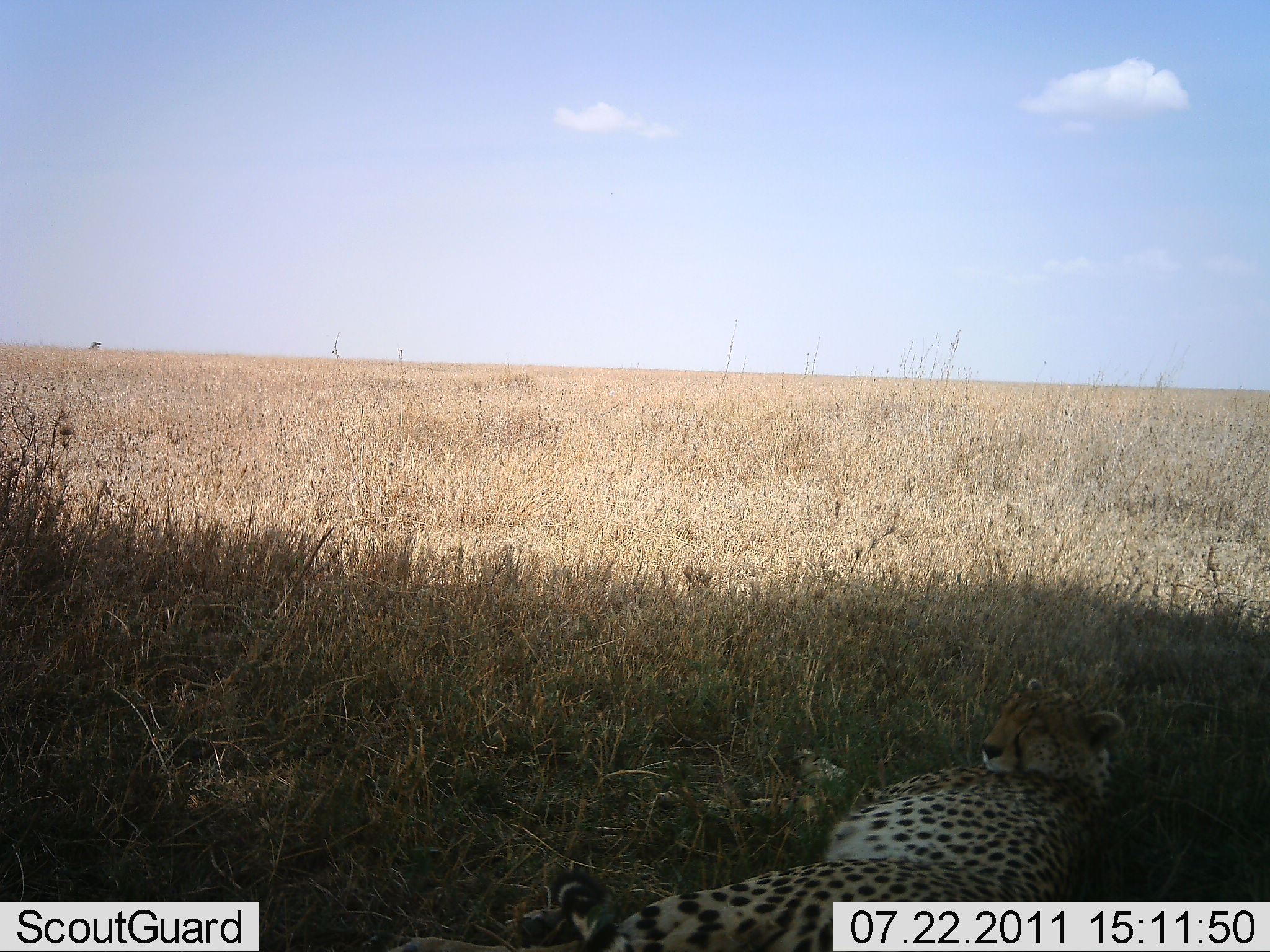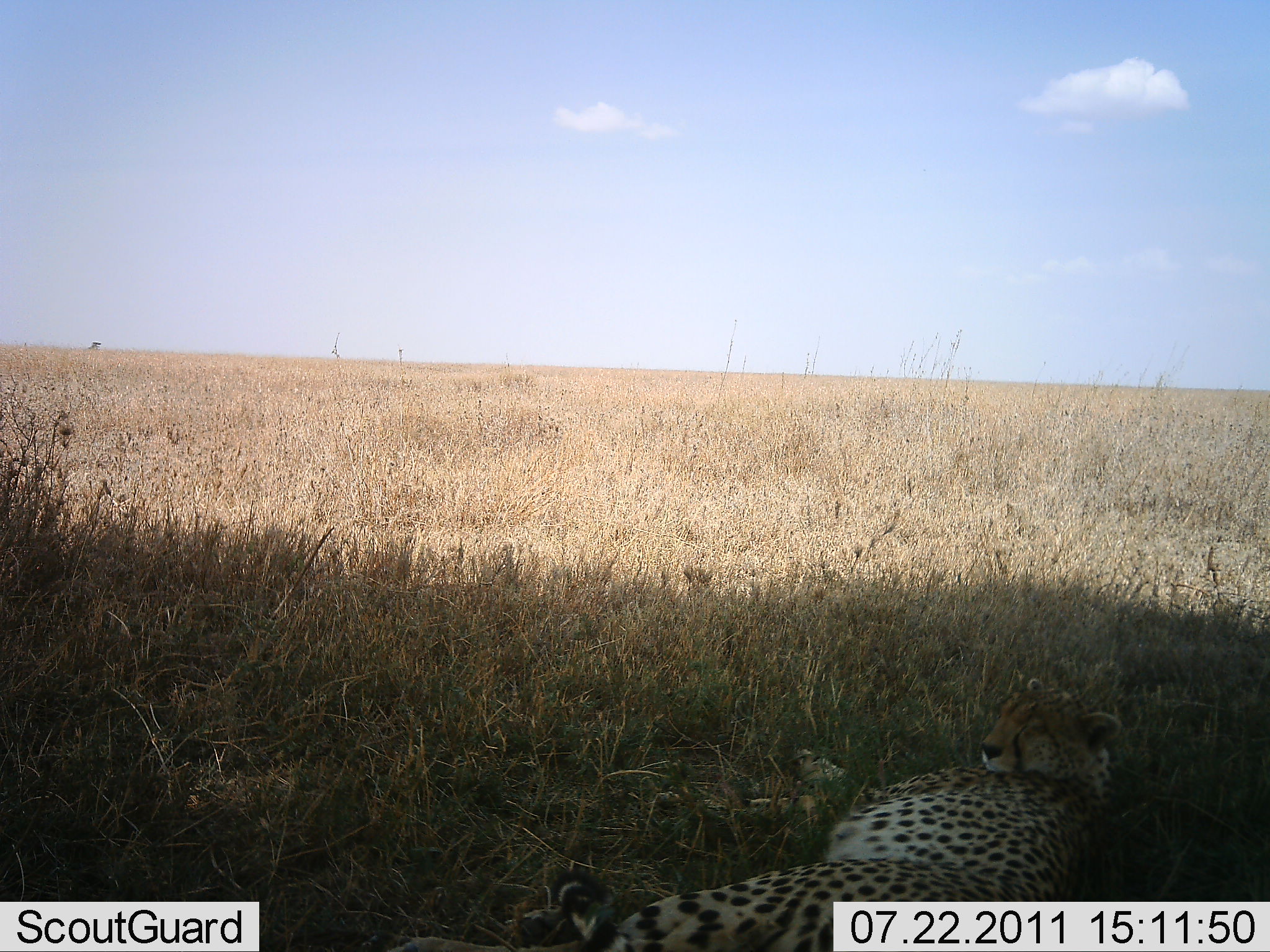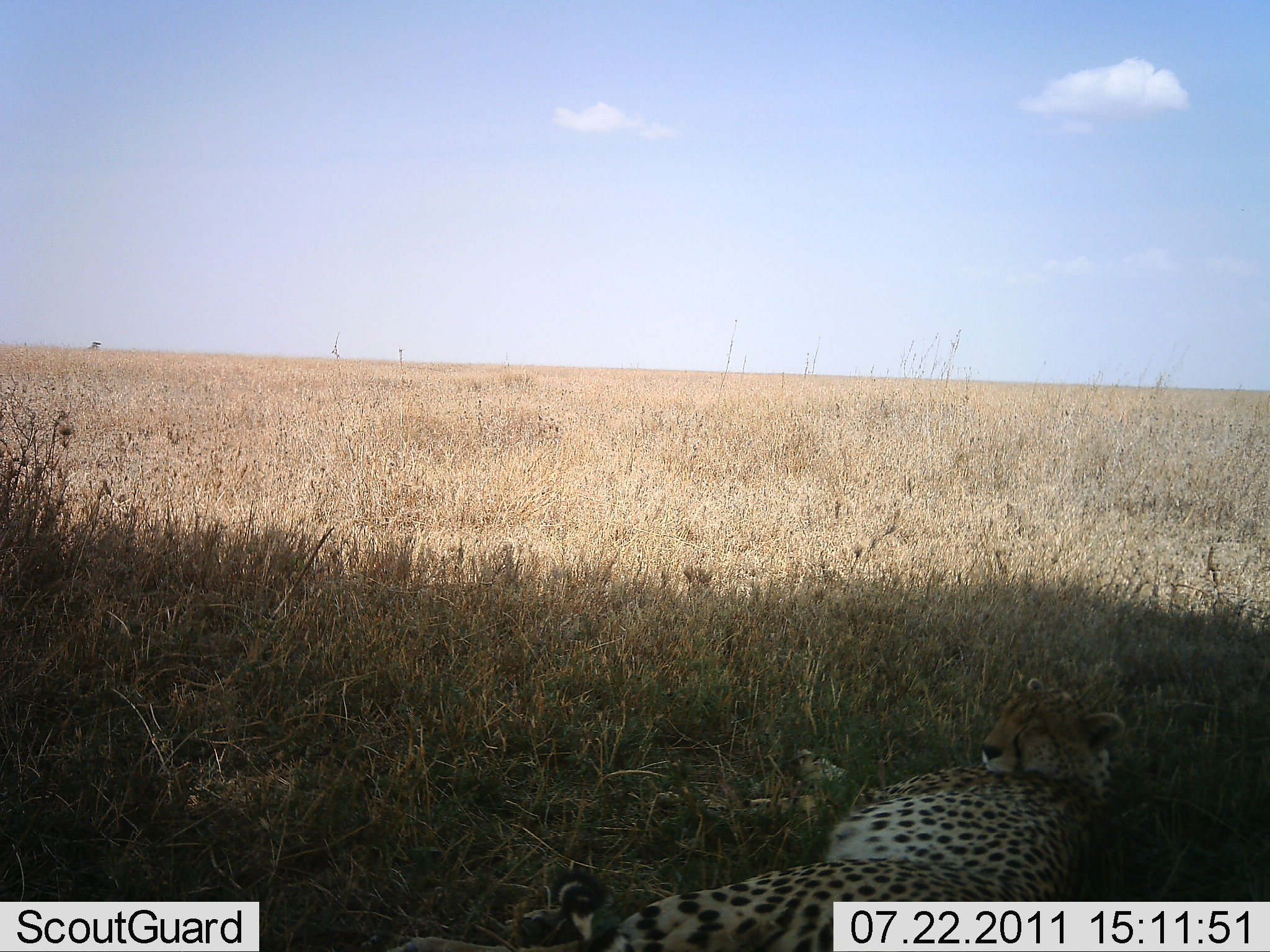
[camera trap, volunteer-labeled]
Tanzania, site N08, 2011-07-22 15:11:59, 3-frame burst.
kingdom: Animalia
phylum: Chordata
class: Mammalia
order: Carnivora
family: Felidae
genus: Acinonyx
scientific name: Acinonyx jubatus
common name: cheetah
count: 1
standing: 0%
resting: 100%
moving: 0%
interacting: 0%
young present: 0%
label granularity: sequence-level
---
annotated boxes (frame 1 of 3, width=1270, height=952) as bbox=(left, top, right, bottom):
animal: bbox=(390, 676, 1128, 952)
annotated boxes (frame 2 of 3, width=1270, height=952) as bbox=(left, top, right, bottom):
animal: bbox=(391, 668, 1126, 952)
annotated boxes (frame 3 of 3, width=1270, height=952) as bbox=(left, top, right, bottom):
animal: bbox=(373, 670, 1131, 951)